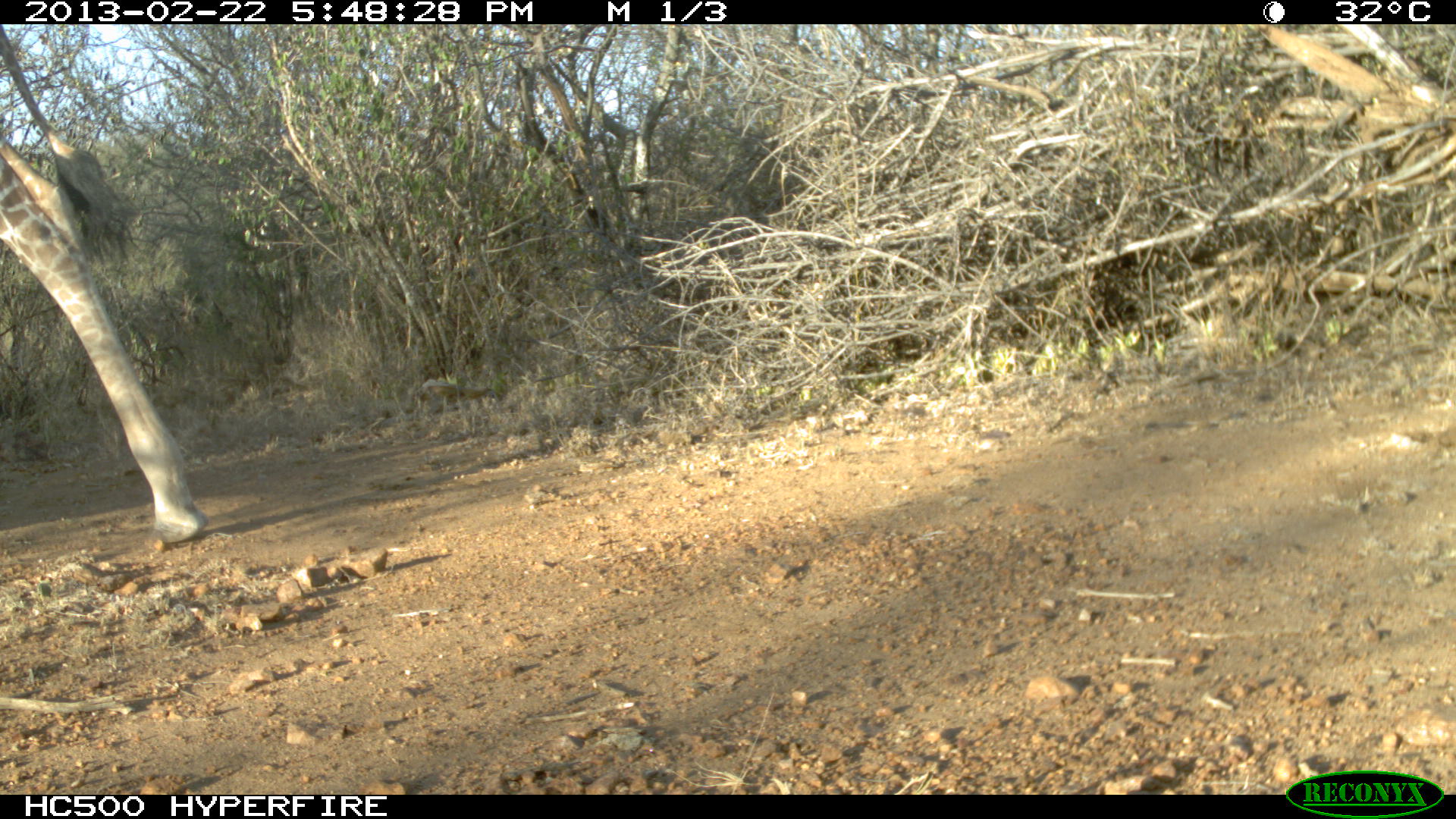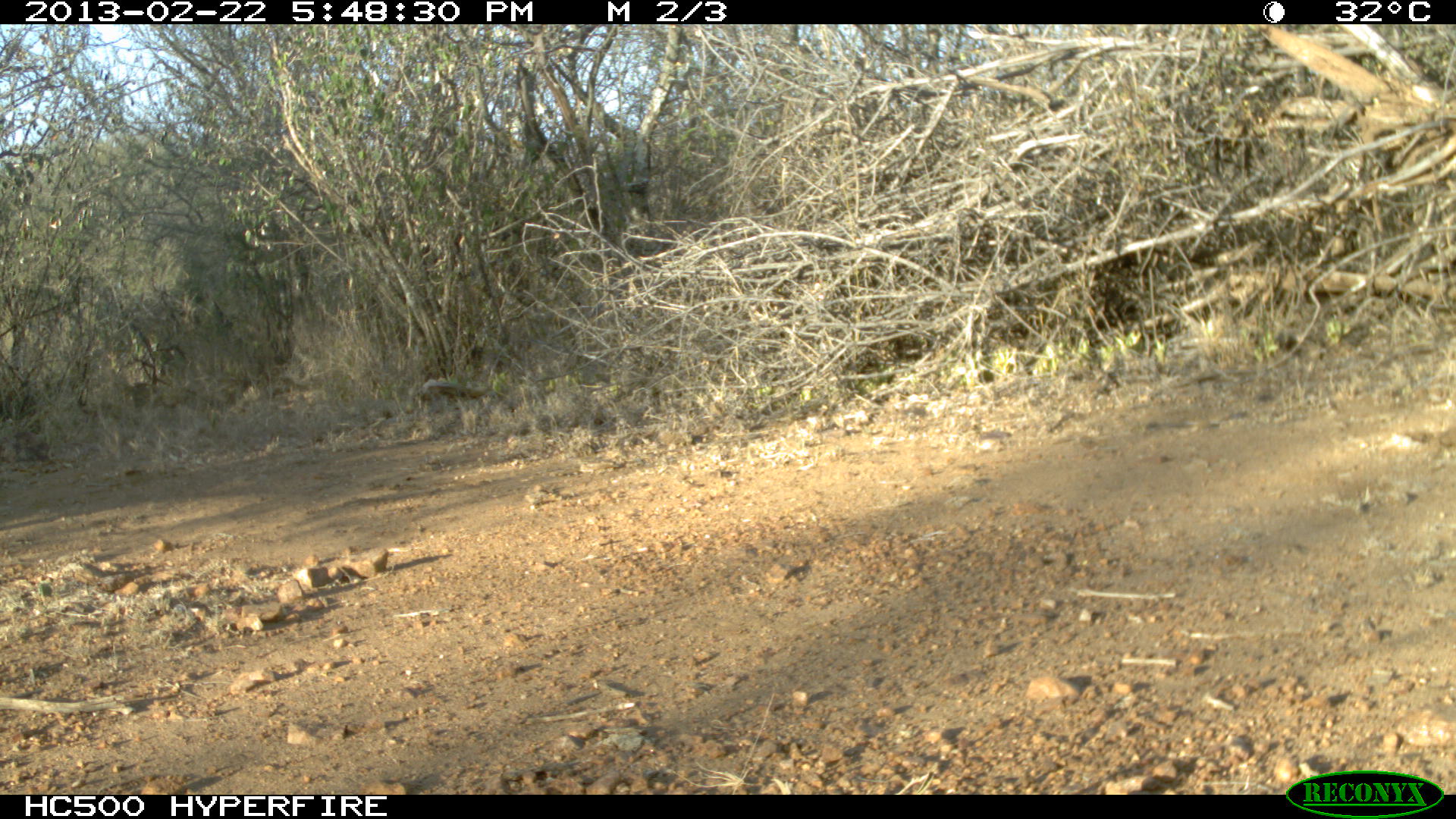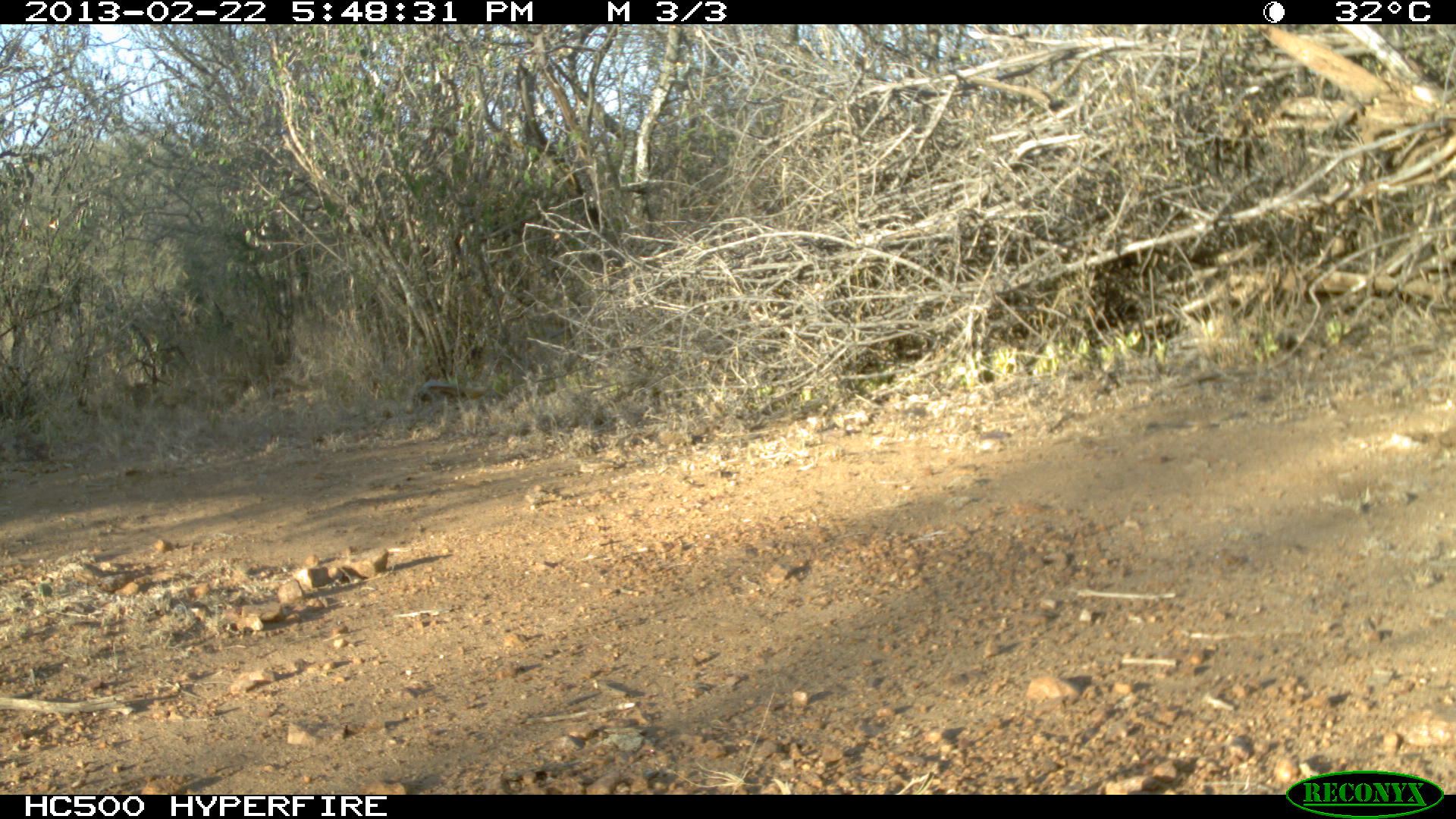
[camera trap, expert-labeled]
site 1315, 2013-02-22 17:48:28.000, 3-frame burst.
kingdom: Animalia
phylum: Chordata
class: Mammalia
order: Artiodactyla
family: Giraffidae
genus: Giraffa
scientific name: Giraffa camelopardalis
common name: giraffe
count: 1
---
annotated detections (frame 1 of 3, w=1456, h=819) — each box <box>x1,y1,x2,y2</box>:
giraffa camelopardalis: <box>1,22,207,545</box>